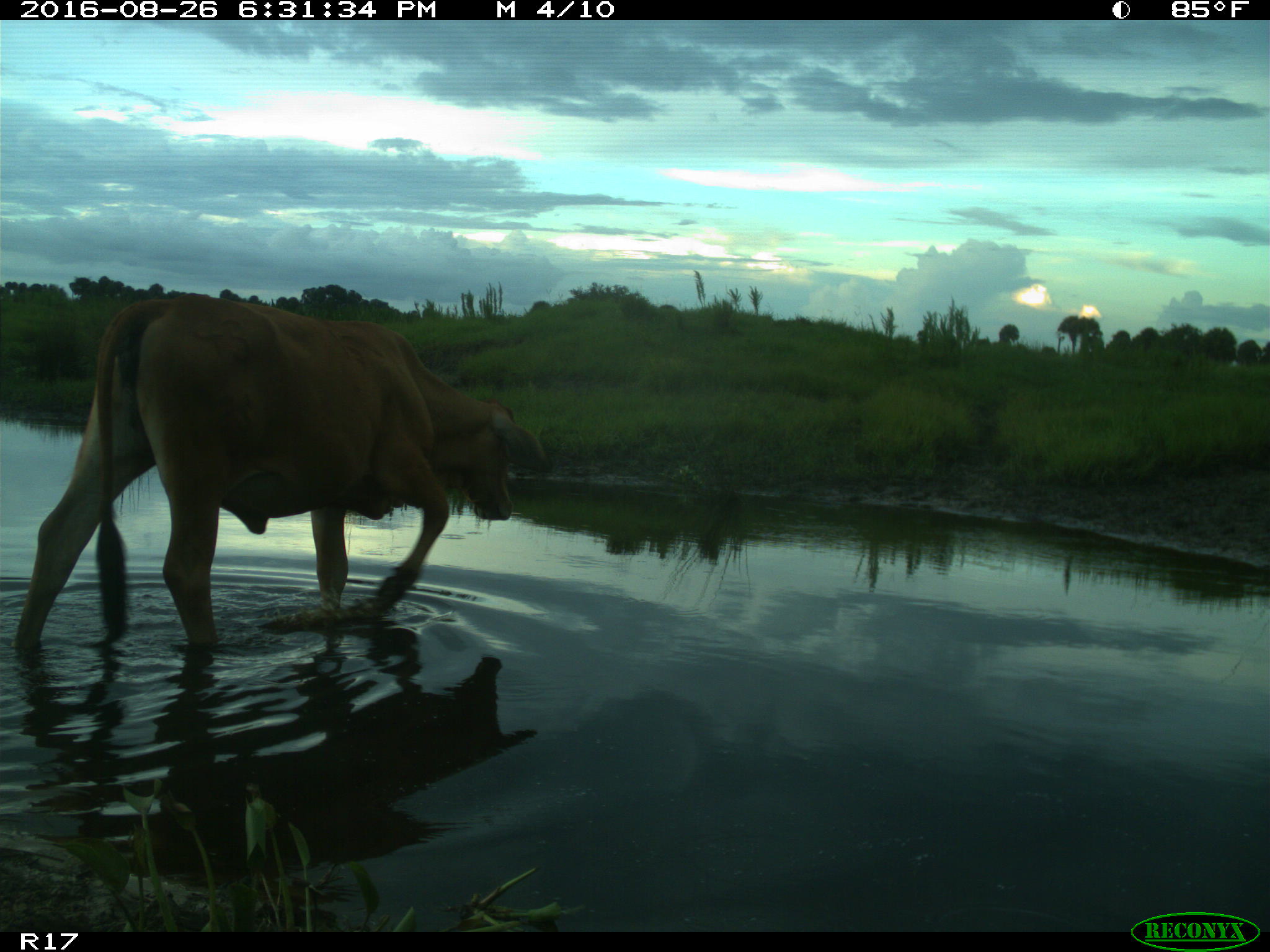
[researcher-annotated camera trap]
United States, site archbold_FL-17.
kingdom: Animalia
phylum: Chordata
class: Mammalia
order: Artiodactyla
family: Bovidae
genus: Bos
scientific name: Bos taurus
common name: domestic cow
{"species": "Bos taurus (domestic cow)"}